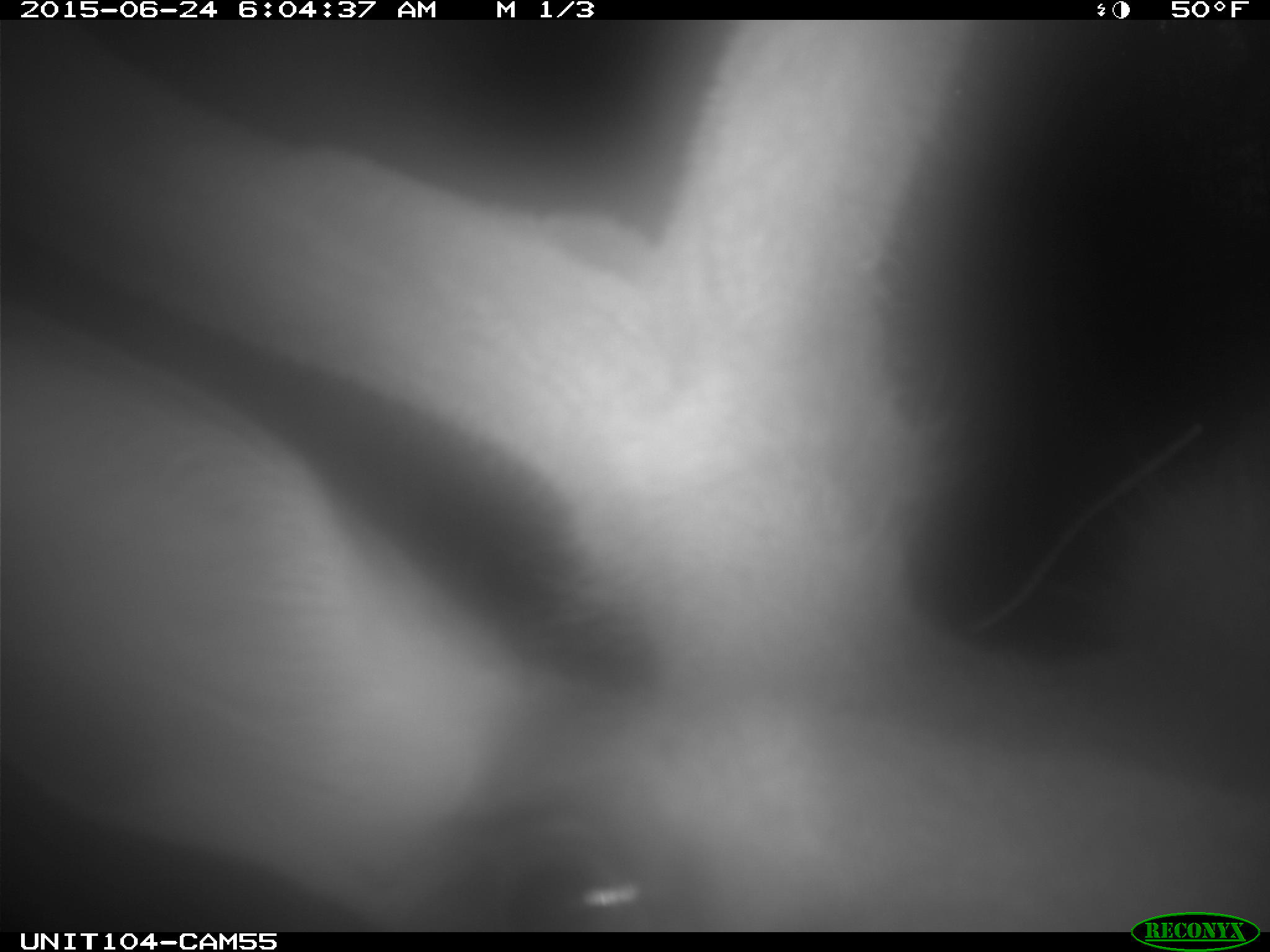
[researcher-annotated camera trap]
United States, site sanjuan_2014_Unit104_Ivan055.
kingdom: Animalia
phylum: Chordata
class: Mammalia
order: Artiodactyla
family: Cervidae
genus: Cervus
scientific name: Cervus elaphus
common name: red deer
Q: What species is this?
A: Cervus elaphus (red deer).